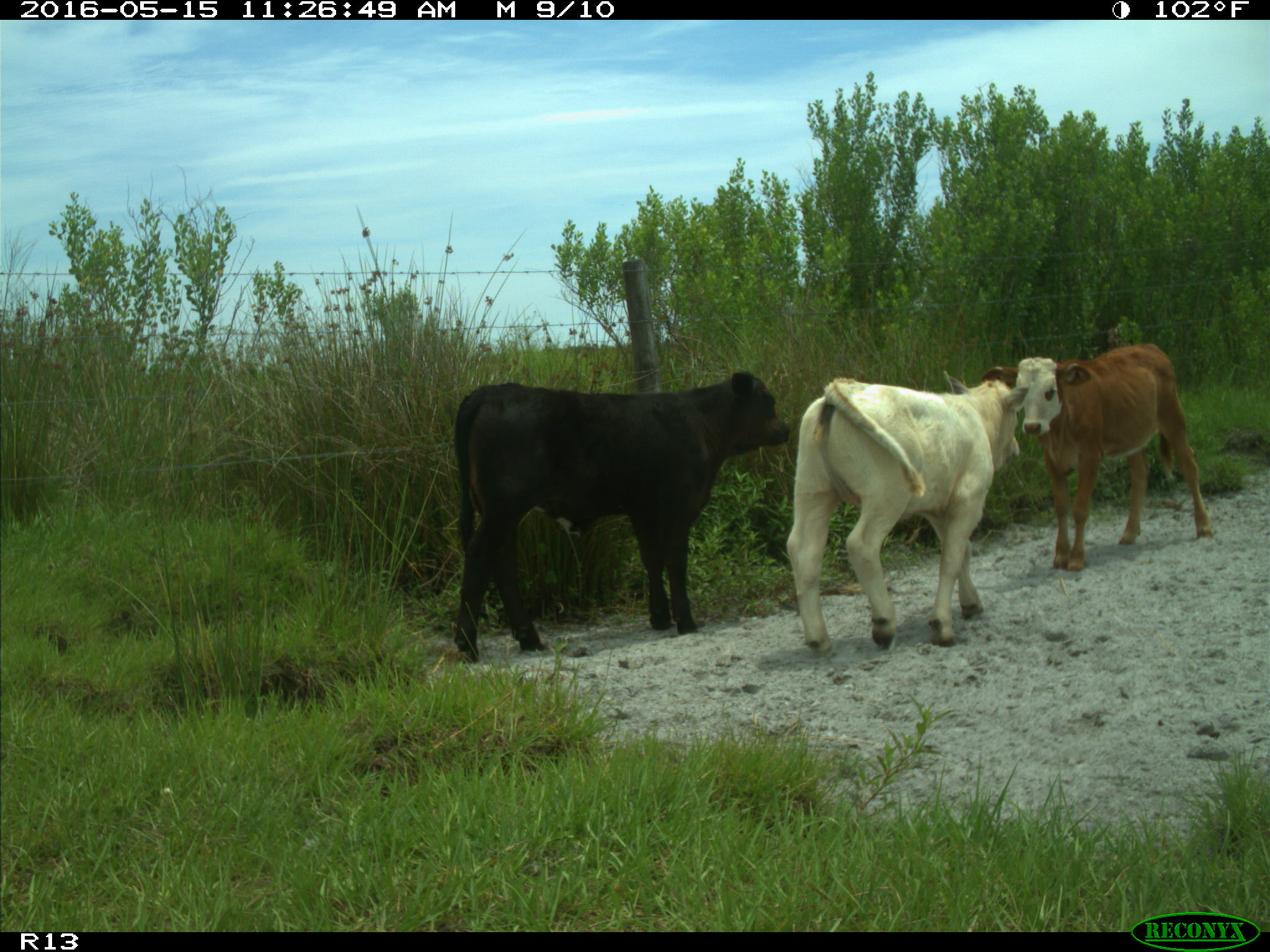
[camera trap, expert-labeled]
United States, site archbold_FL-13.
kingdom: Animalia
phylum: Chordata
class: Mammalia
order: Artiodactyla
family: Bovidae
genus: Bos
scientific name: Bos taurus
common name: domestic cow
Bos taurus (domestic cow).